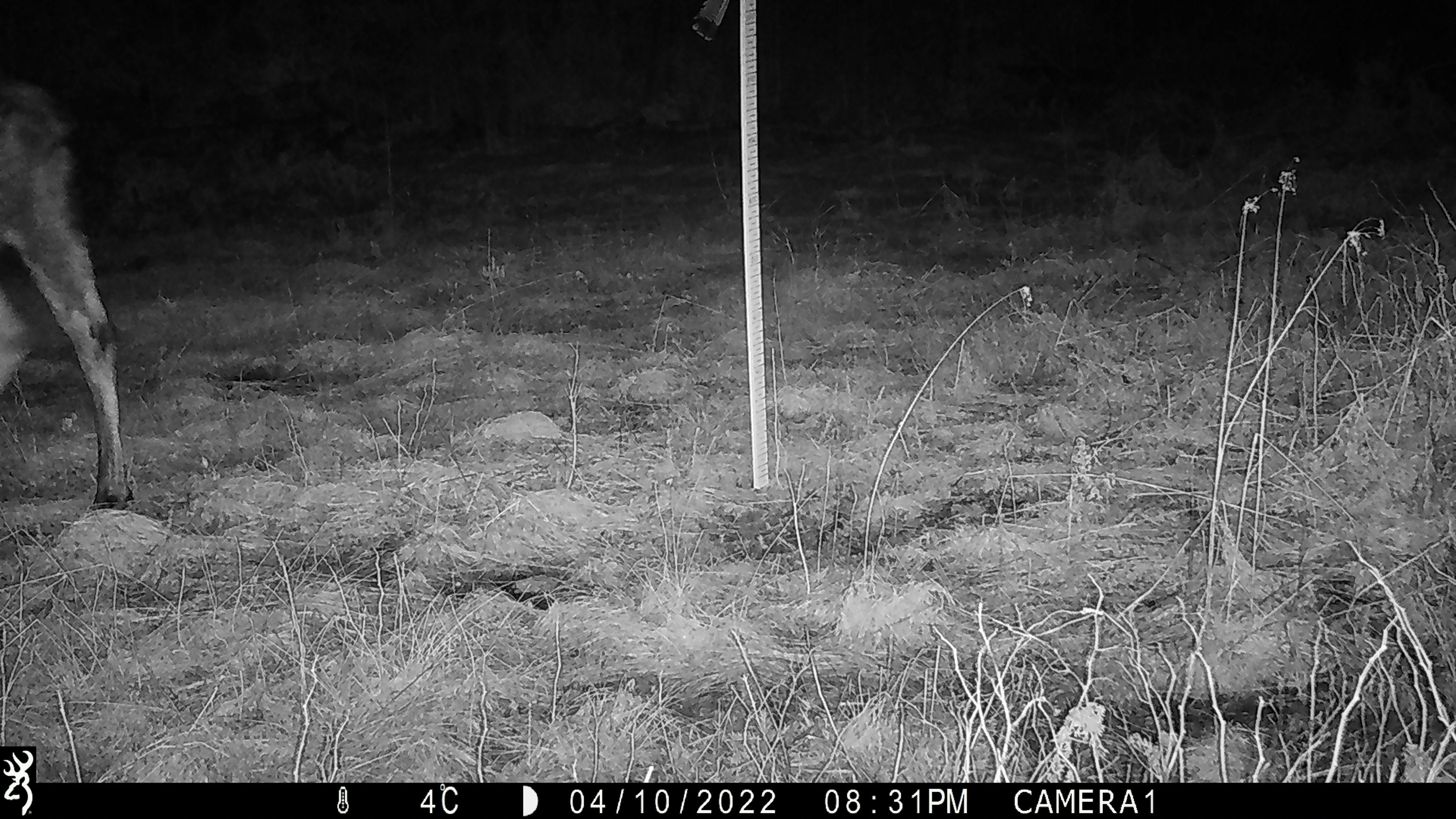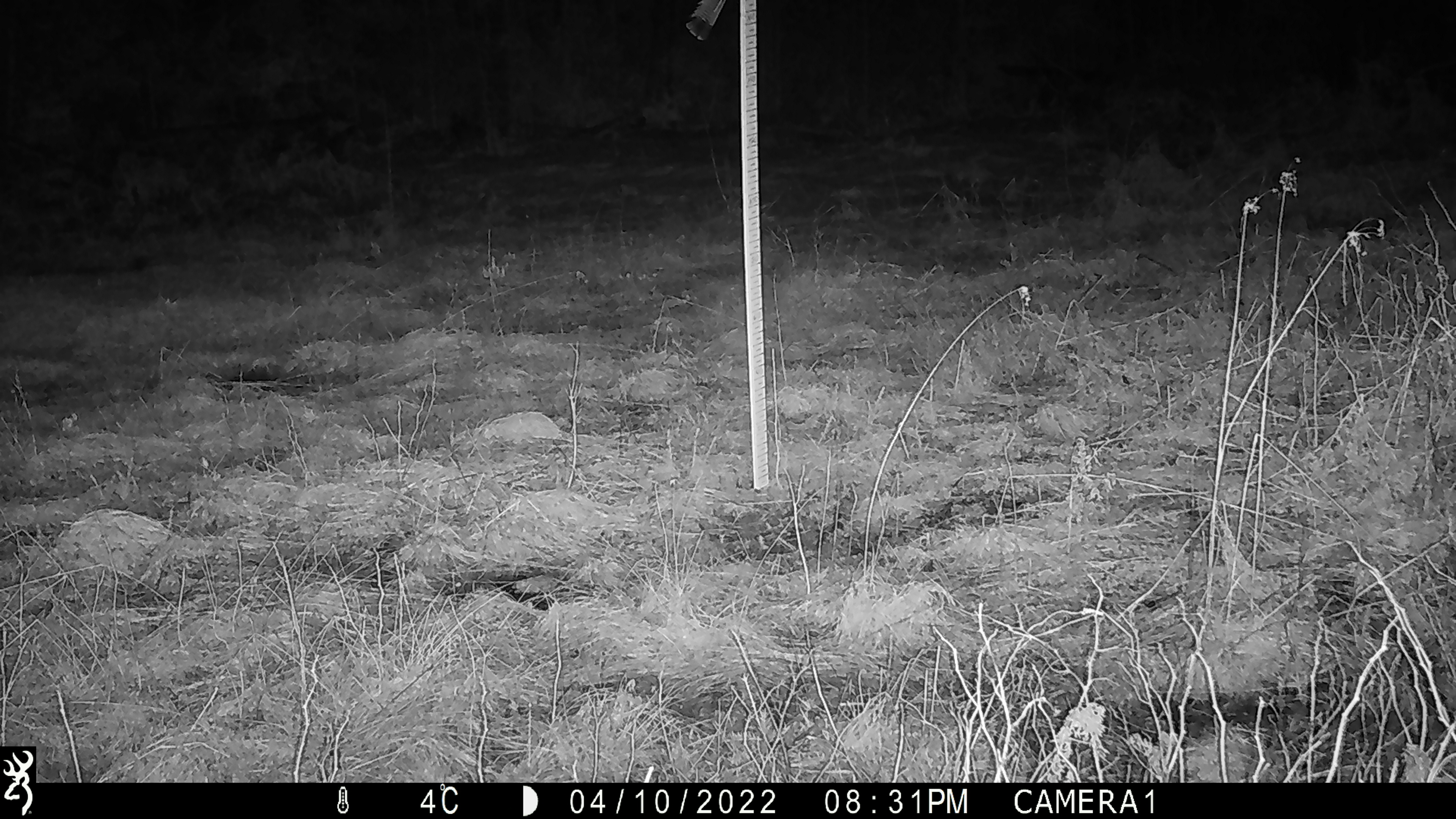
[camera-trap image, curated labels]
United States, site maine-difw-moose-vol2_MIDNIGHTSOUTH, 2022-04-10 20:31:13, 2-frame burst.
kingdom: Animalia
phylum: Chordata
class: Mammalia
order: Artiodactyla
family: Cervidae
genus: Alces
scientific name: Alces alces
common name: moose